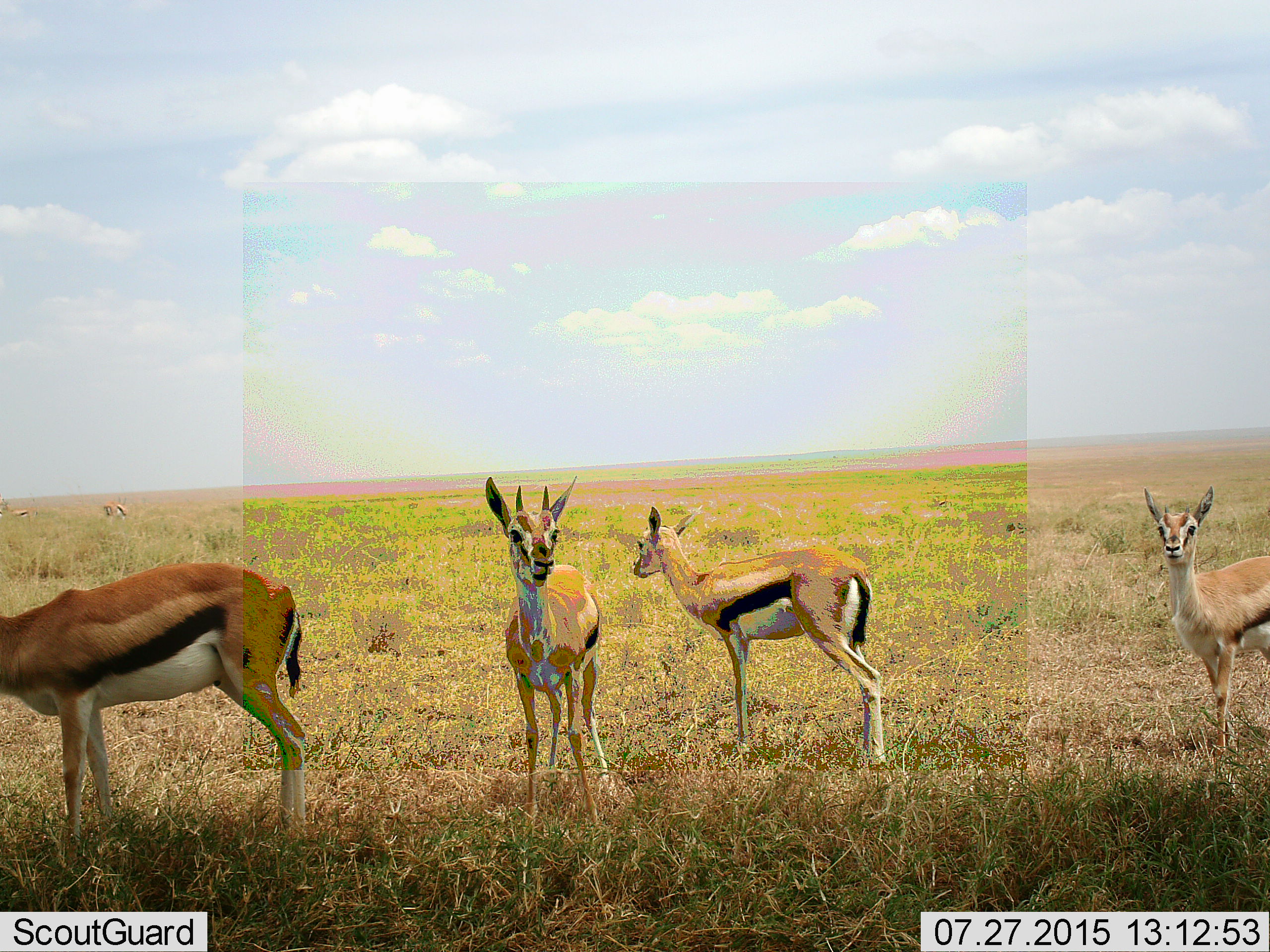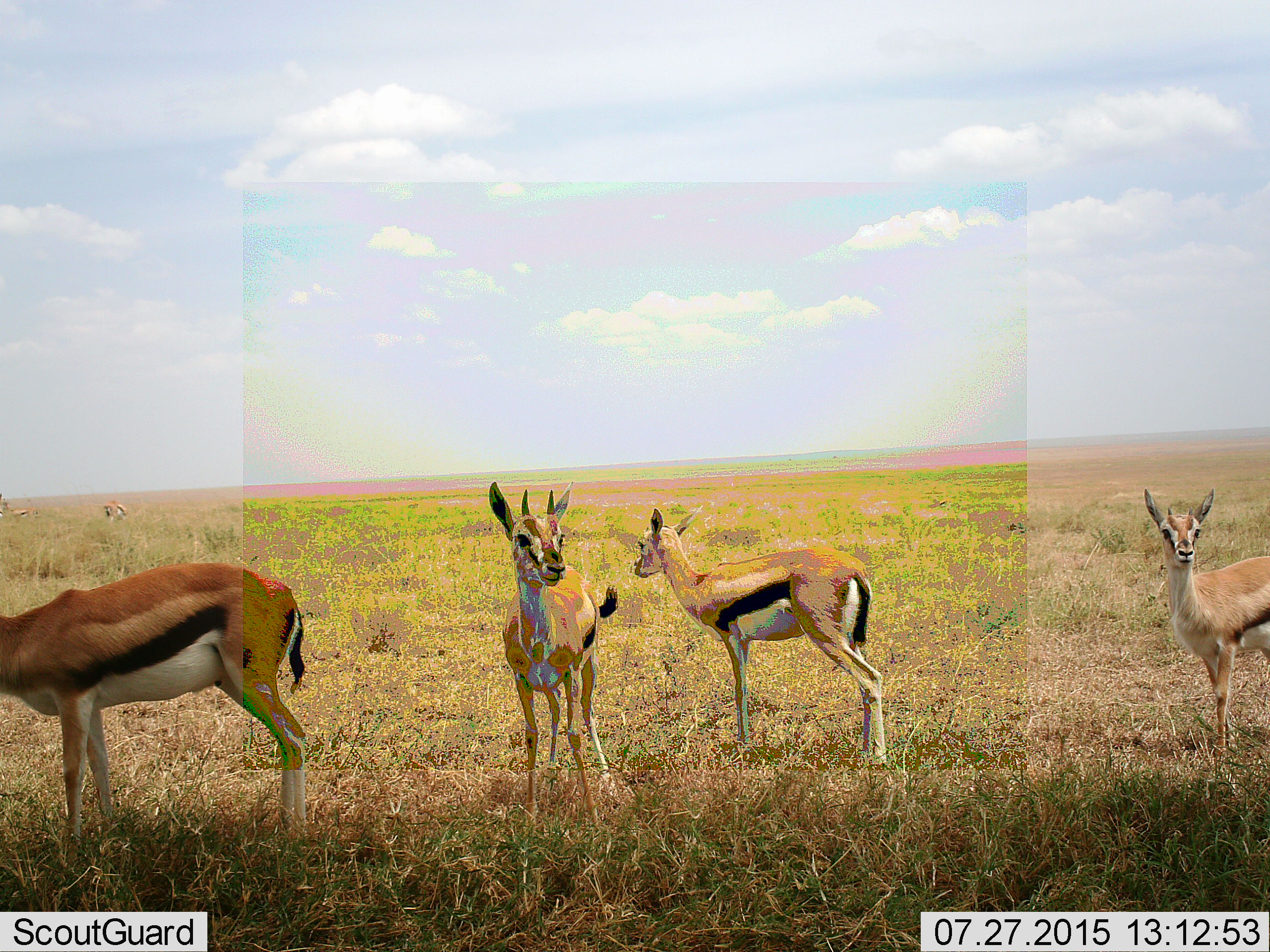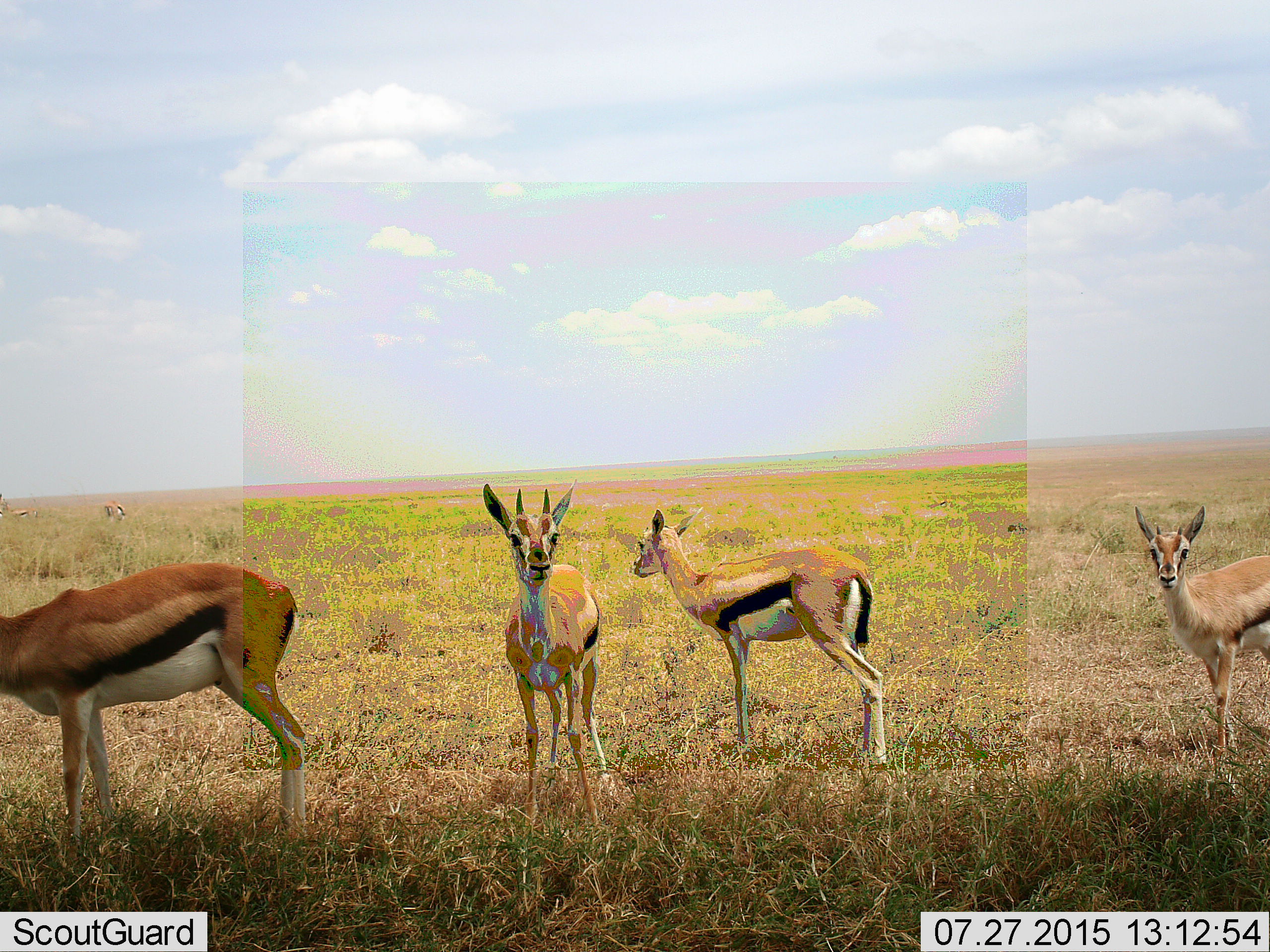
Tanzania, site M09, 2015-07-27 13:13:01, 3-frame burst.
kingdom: Animalia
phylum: Chordata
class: Mammalia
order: Artiodactyla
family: Bovidae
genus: Eudorcas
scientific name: Eudorcas thomsonii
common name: thomson's gazelle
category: gazellethomsons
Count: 6.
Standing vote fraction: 78%.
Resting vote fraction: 0%.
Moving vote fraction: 11%.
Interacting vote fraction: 0%.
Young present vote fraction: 11%.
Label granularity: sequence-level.